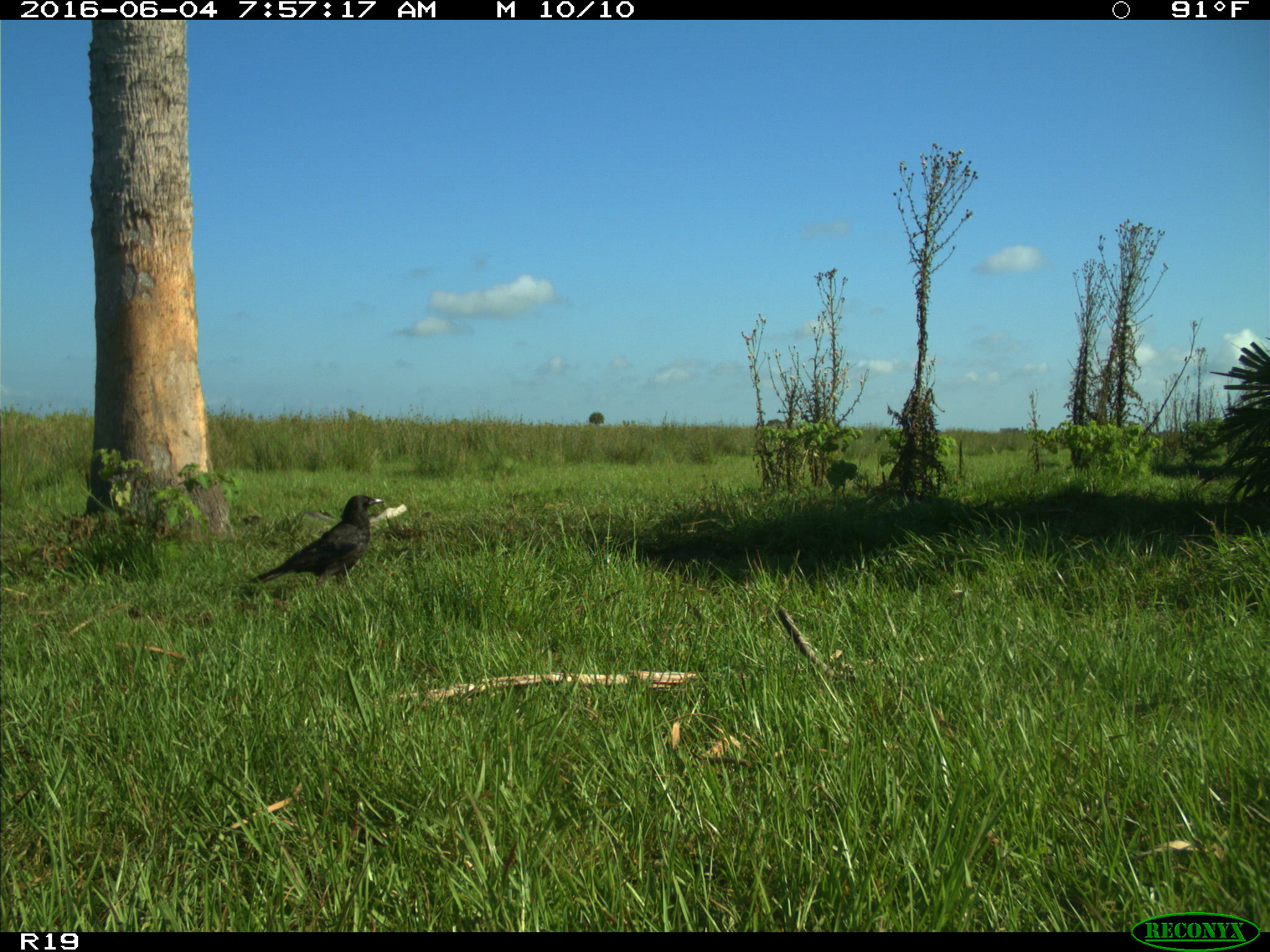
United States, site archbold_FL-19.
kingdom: Animalia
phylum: Chordata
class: Aves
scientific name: Aves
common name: birds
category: unidentified bird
Unidentified bird (birds) (Aves).